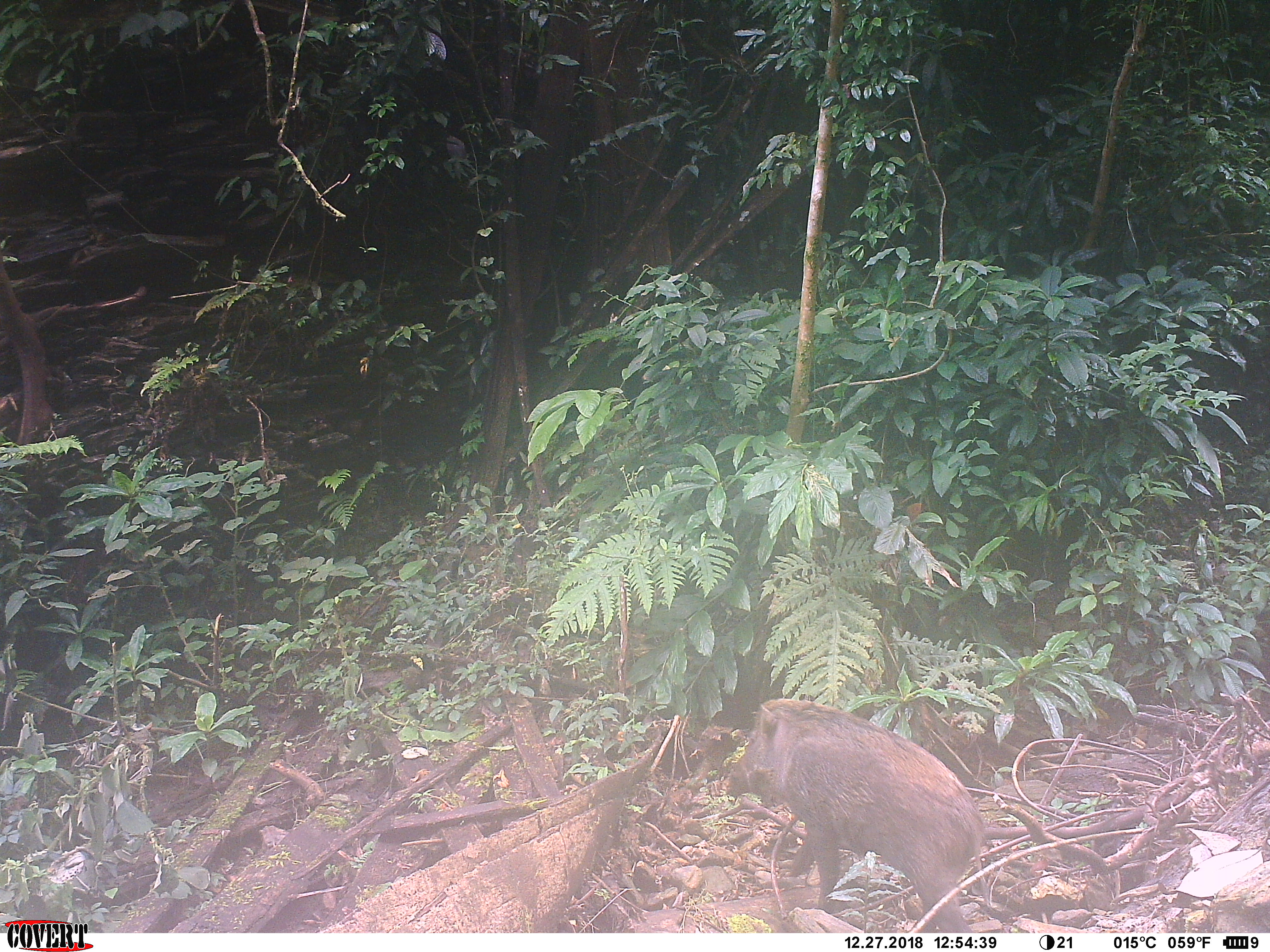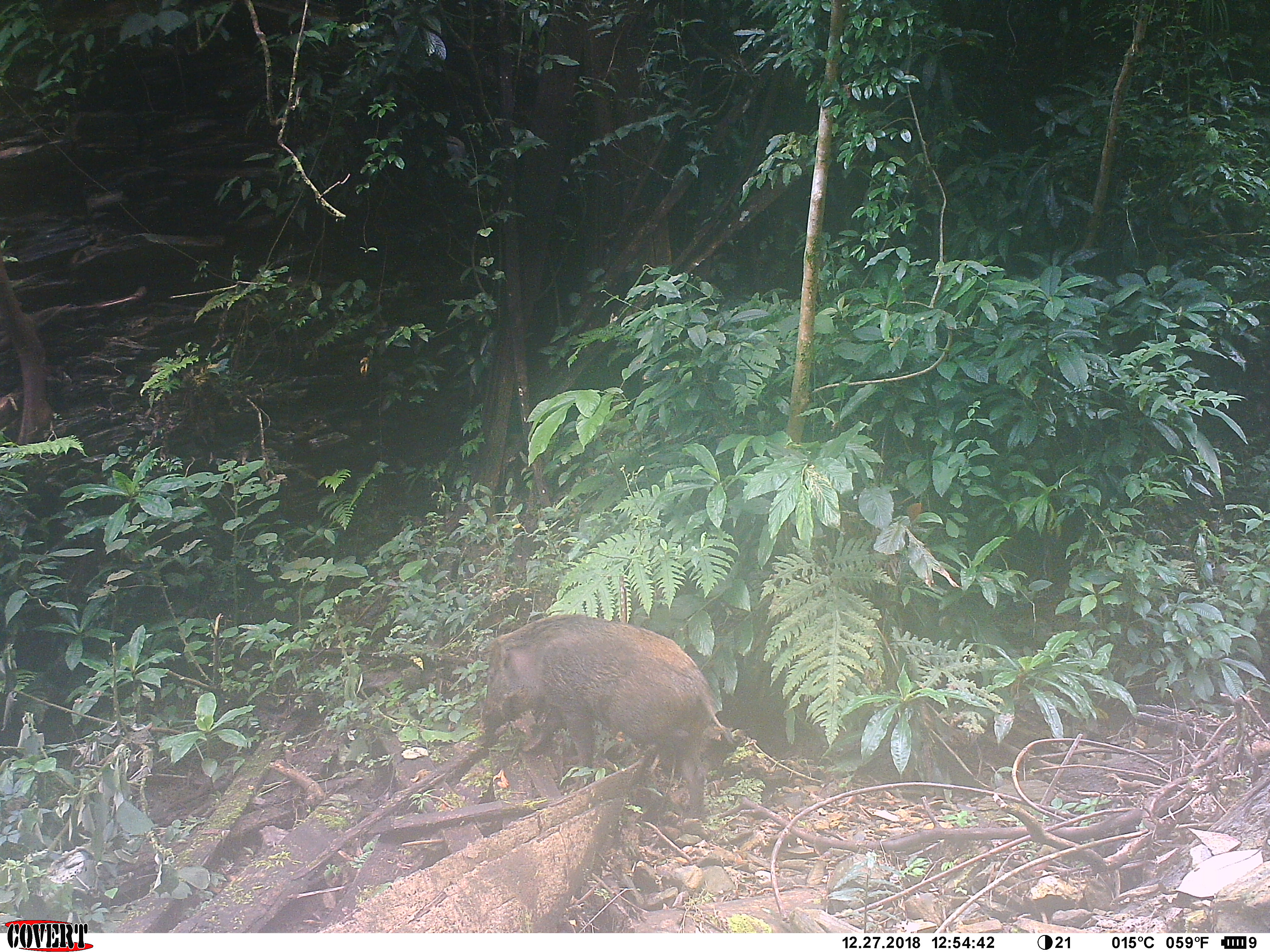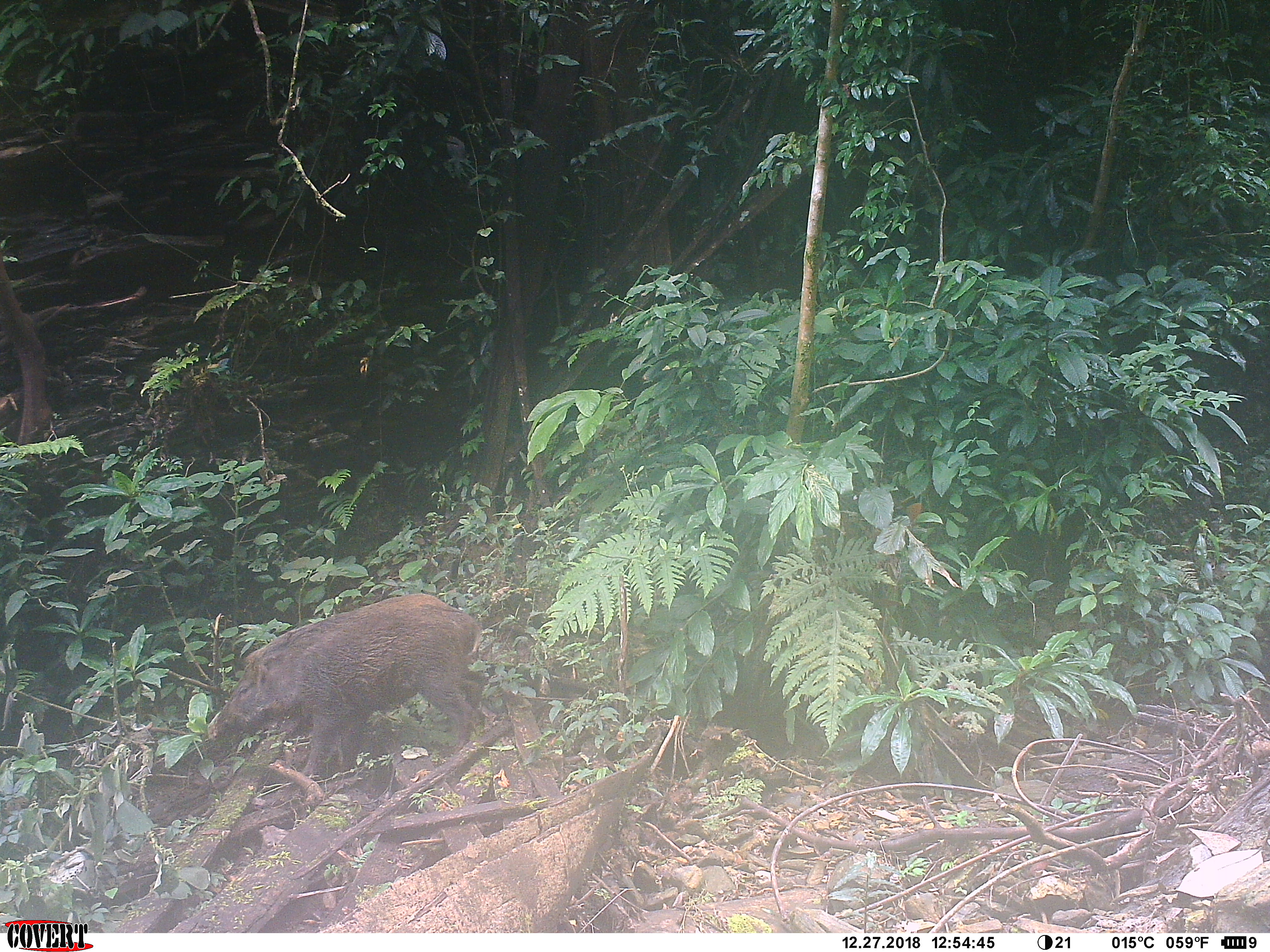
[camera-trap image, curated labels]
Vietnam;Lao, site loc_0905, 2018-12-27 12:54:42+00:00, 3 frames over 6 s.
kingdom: Animalia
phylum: Chordata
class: Mammalia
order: Artiodactyla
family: Suidae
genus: Sus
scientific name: Sus scrofa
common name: eurasian wild pig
Eurasian wild pig (Sus scrofa). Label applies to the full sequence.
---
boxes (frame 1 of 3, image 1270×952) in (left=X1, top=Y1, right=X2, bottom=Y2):
eurasian wild pig: (left=725, top=698, right=988, bottom=933)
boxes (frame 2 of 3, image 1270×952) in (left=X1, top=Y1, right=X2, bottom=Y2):
eurasian wild pig: (left=481, top=613, right=735, bottom=818)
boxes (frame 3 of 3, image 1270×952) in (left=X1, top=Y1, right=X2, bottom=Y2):
eurasian wild pig: (left=207, top=593, right=480, bottom=774)